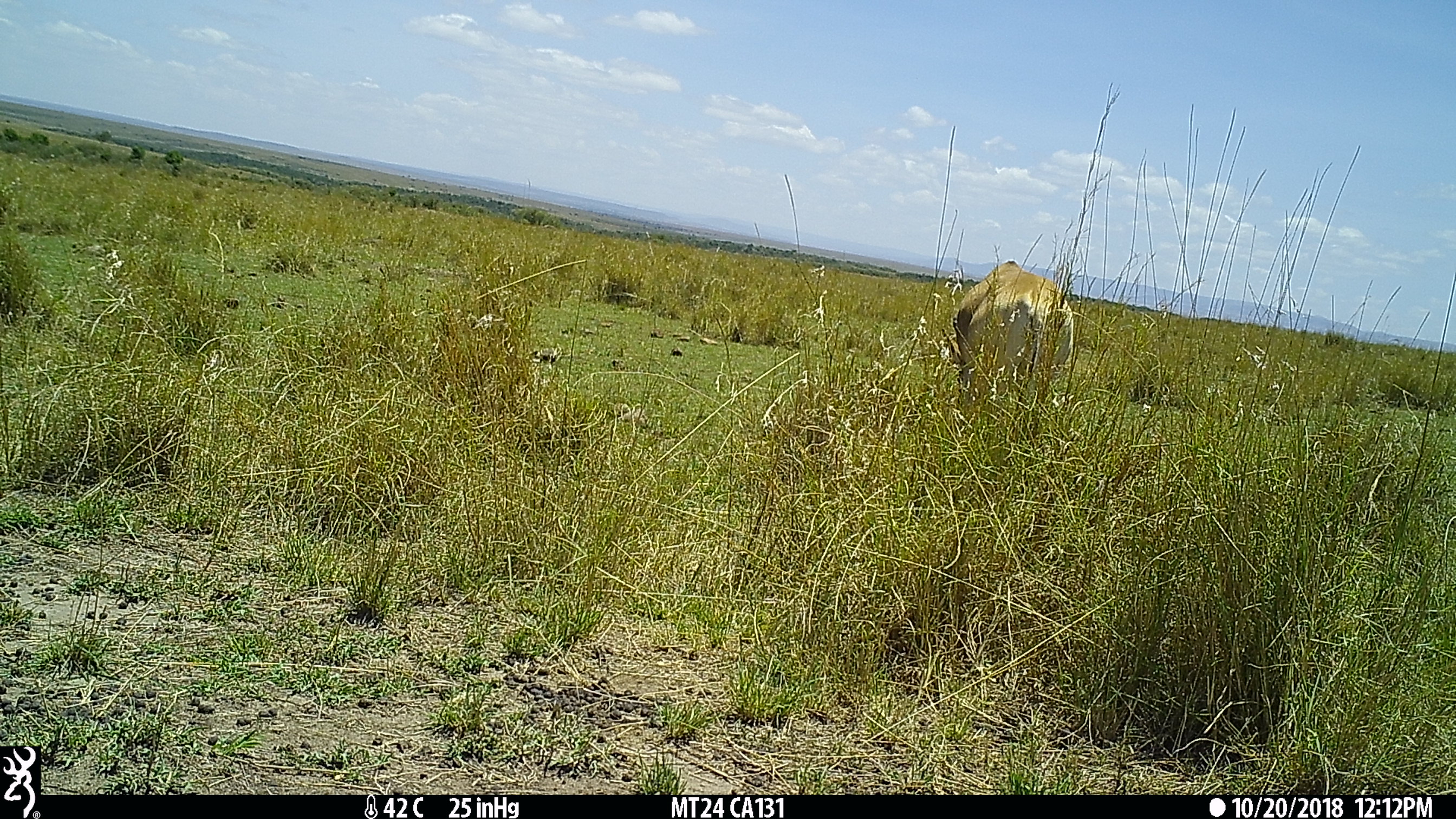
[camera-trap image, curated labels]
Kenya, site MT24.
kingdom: Animalia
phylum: Chordata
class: Mammalia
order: Artiodactyla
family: Bovidae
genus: Alcelaphus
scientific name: Alcelaphus buselaphus cokii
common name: coke's hartebeest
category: hartebeest cokes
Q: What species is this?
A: Hartebeest cokes (coke's hartebeest) (Alcelaphus buselaphus cokii).